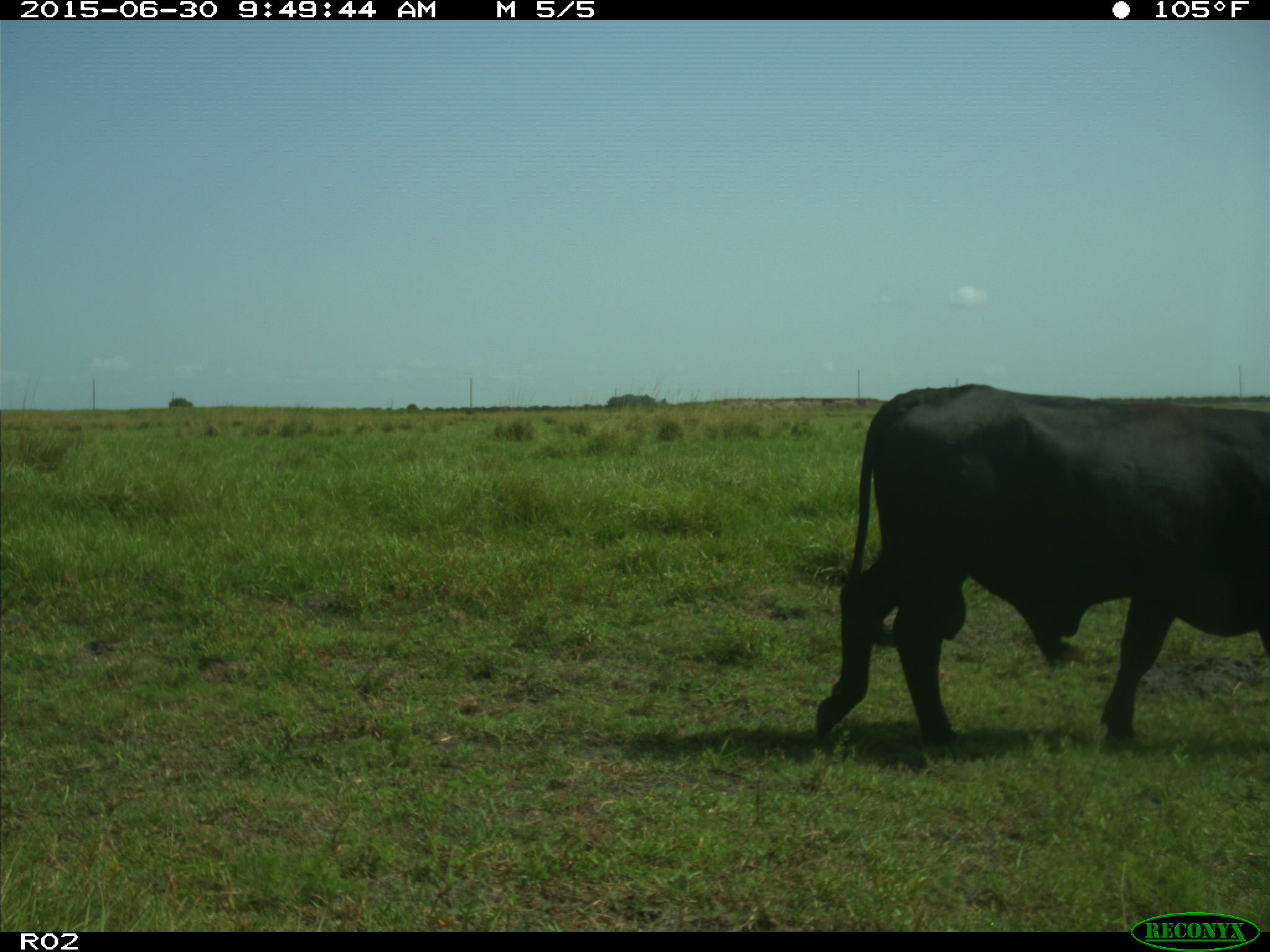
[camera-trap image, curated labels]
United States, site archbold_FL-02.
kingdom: Animalia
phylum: Chordata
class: Mammalia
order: Artiodactyla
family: Bovidae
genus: Bos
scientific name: Bos taurus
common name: domestic cow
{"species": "Bos taurus (domestic cow)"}